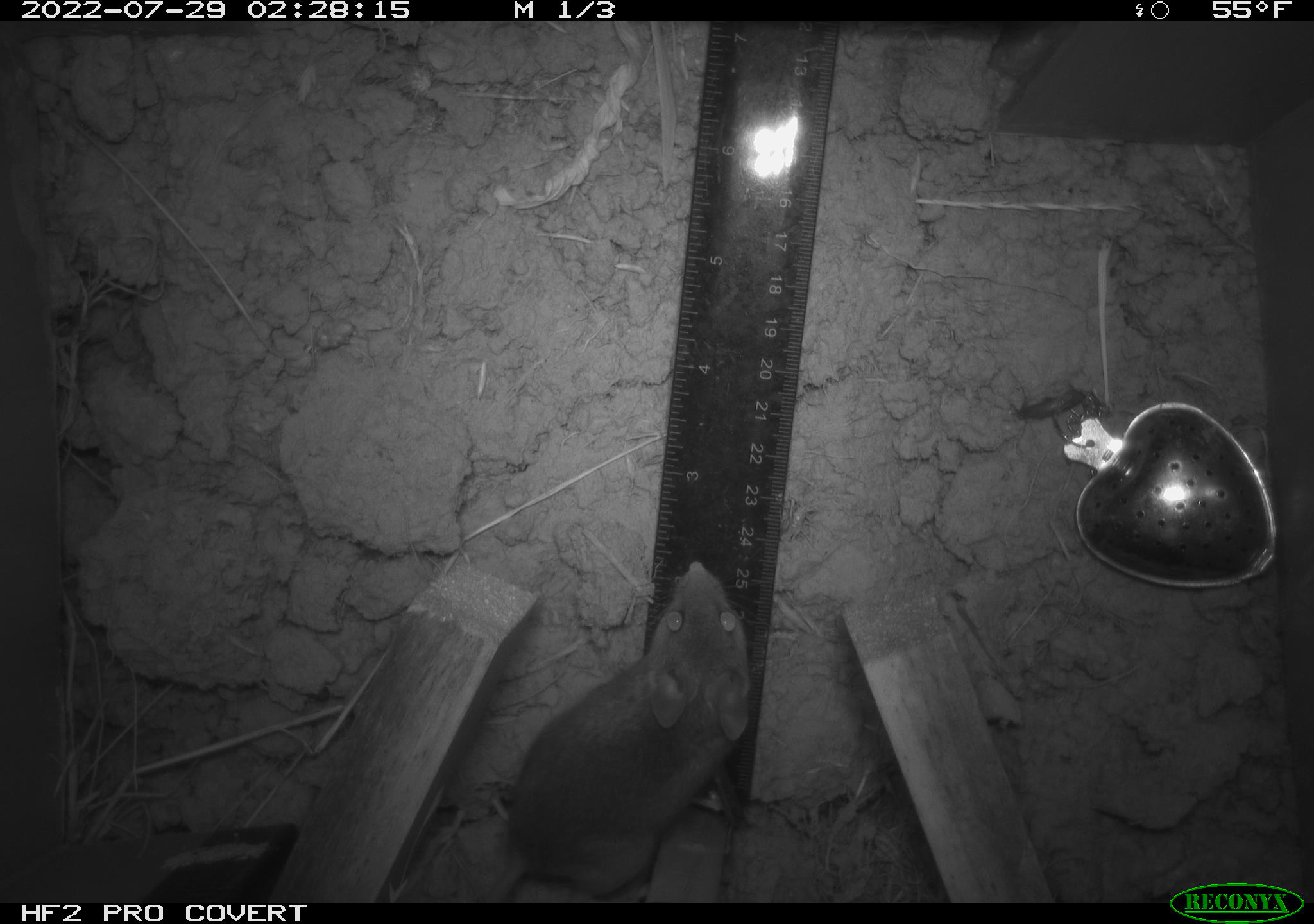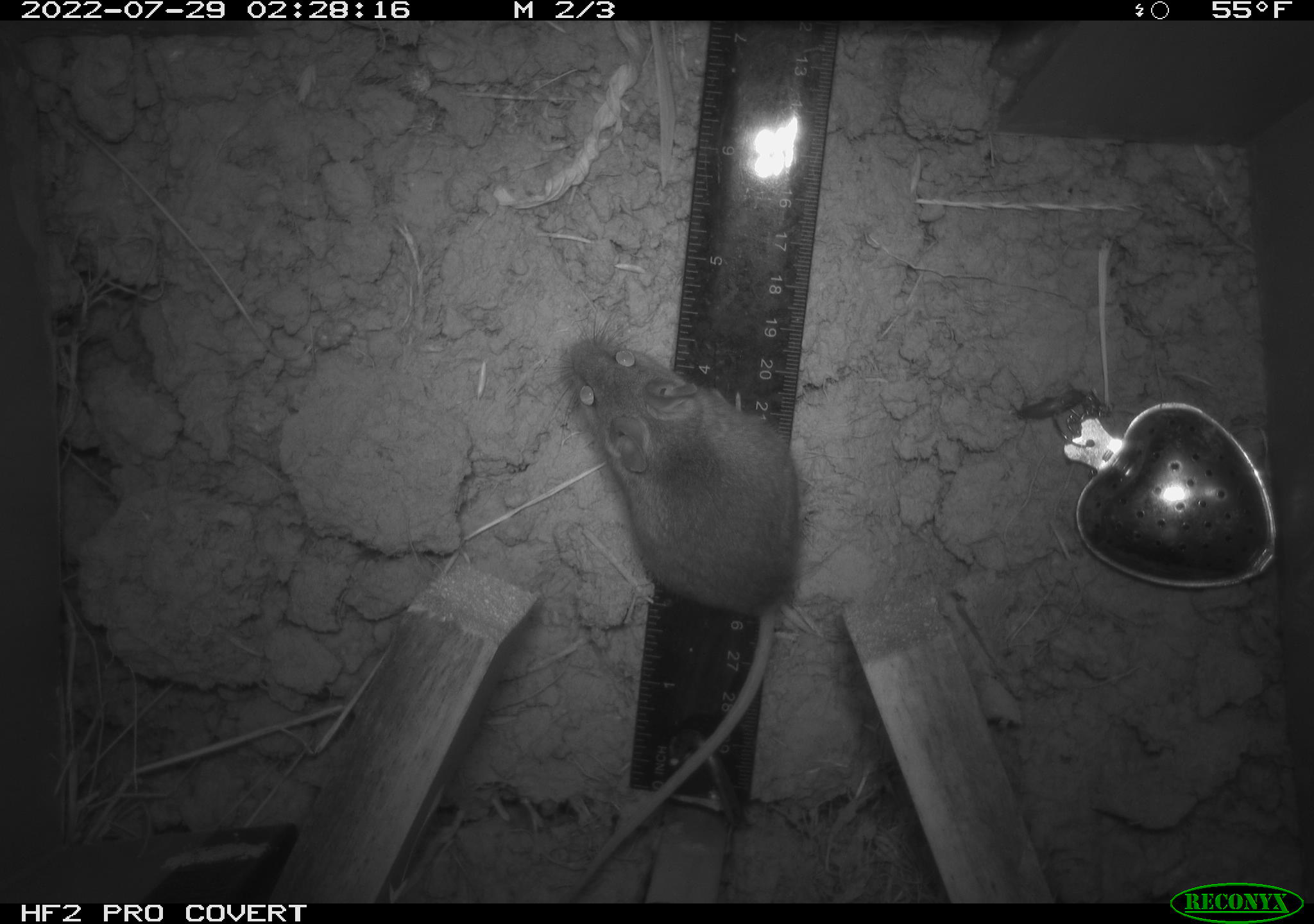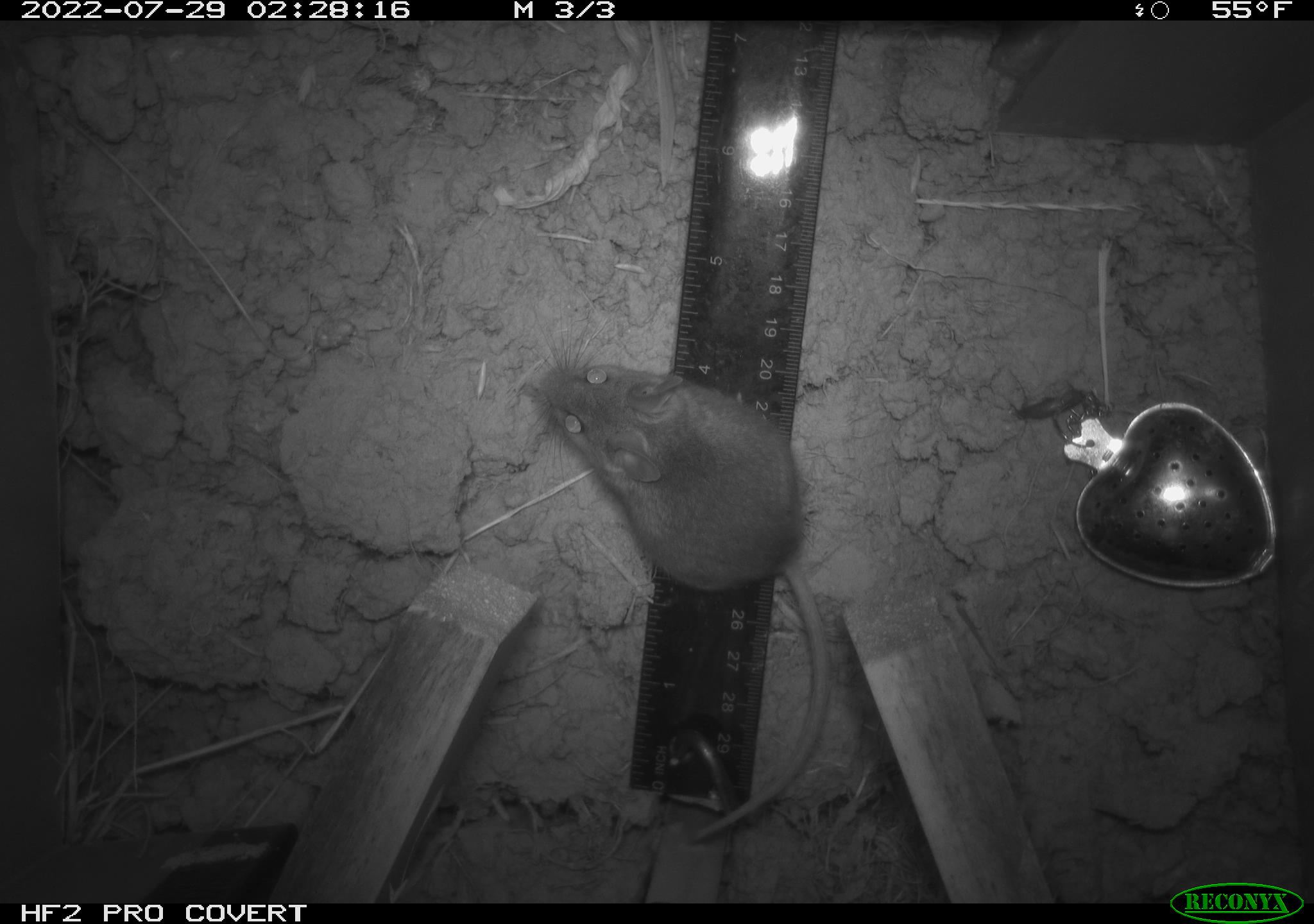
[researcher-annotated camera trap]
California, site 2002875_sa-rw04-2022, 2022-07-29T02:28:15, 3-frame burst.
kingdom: Animalia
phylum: Chordata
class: Mammalia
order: Rodentia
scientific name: Rodentia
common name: mouse species